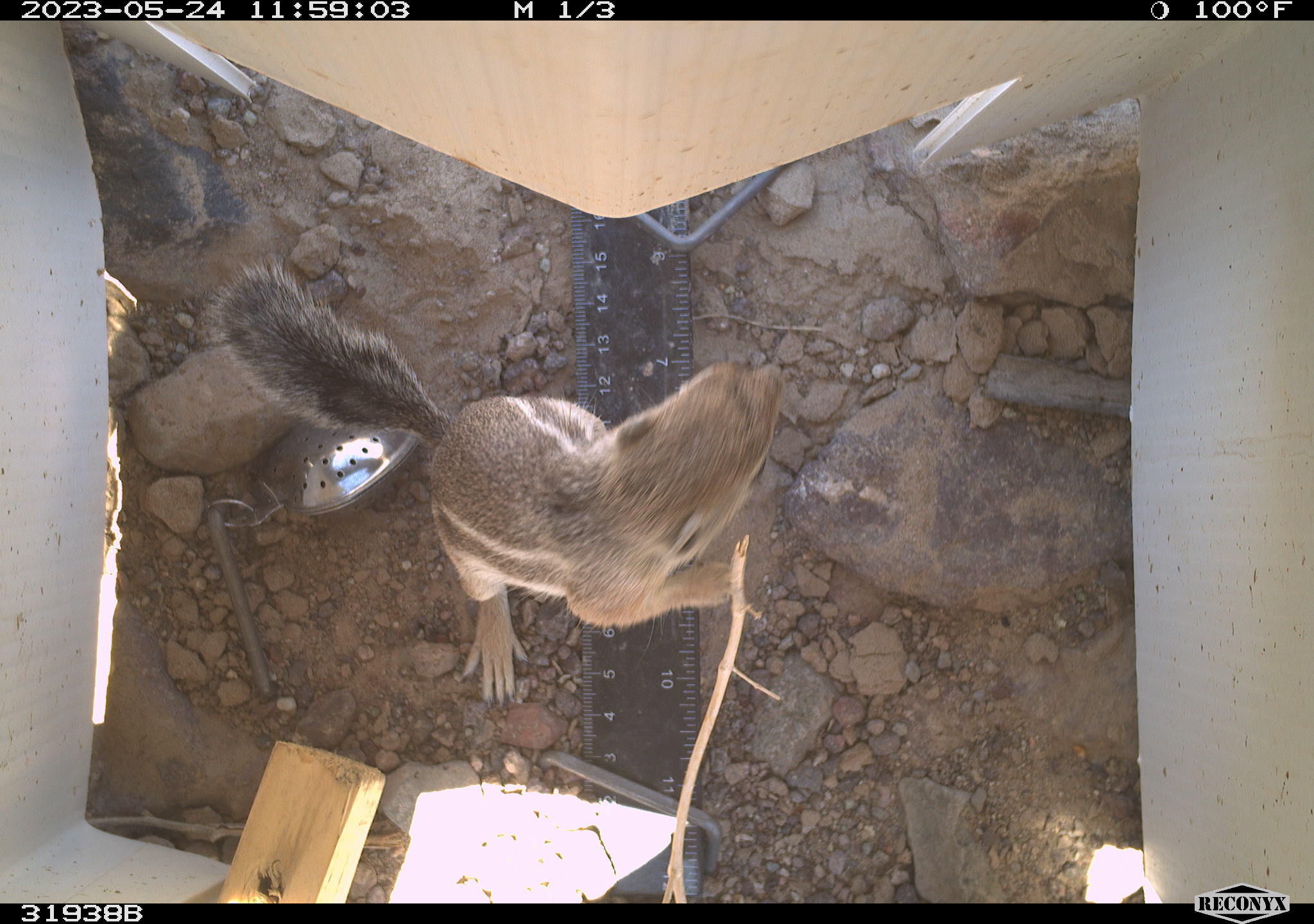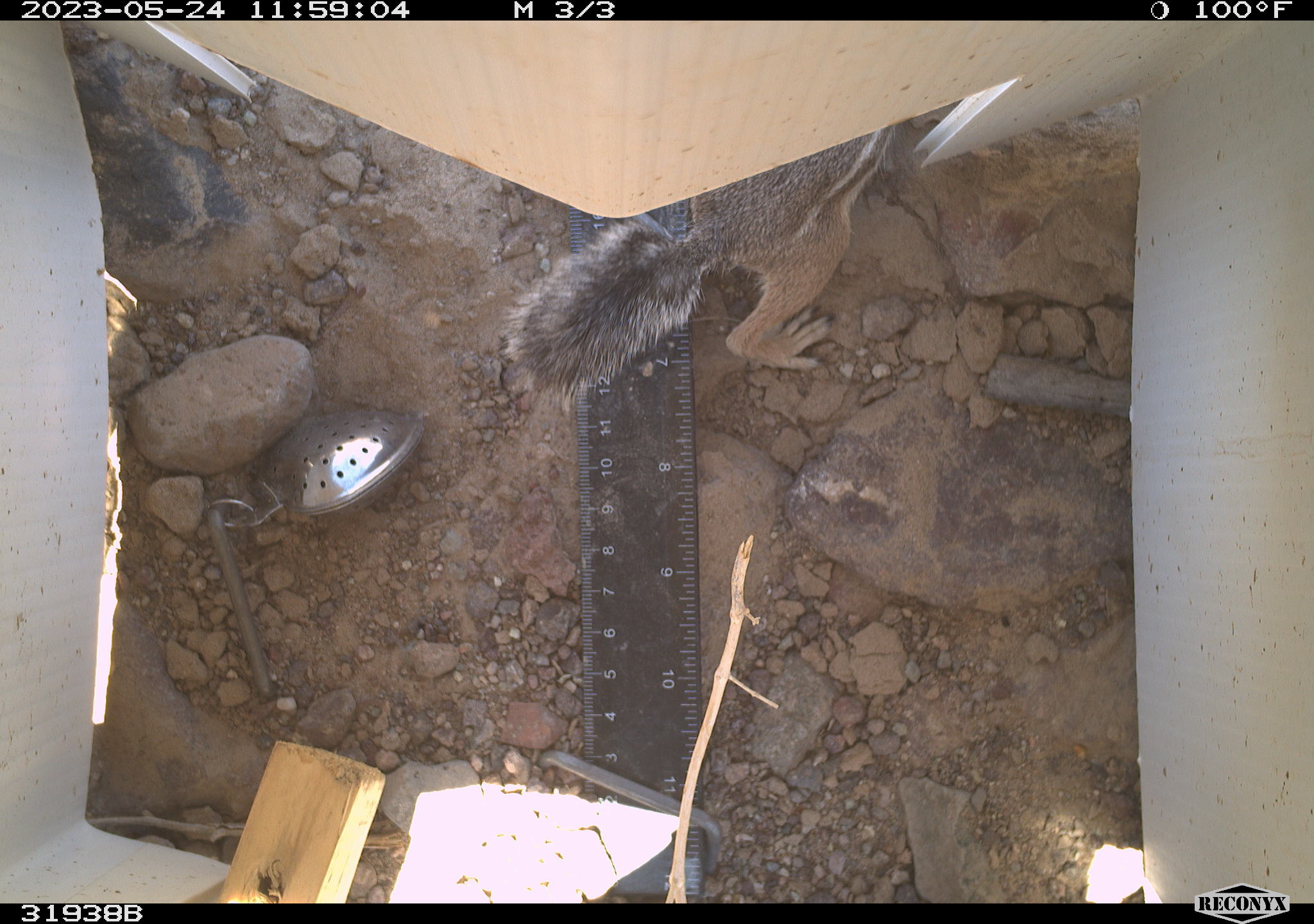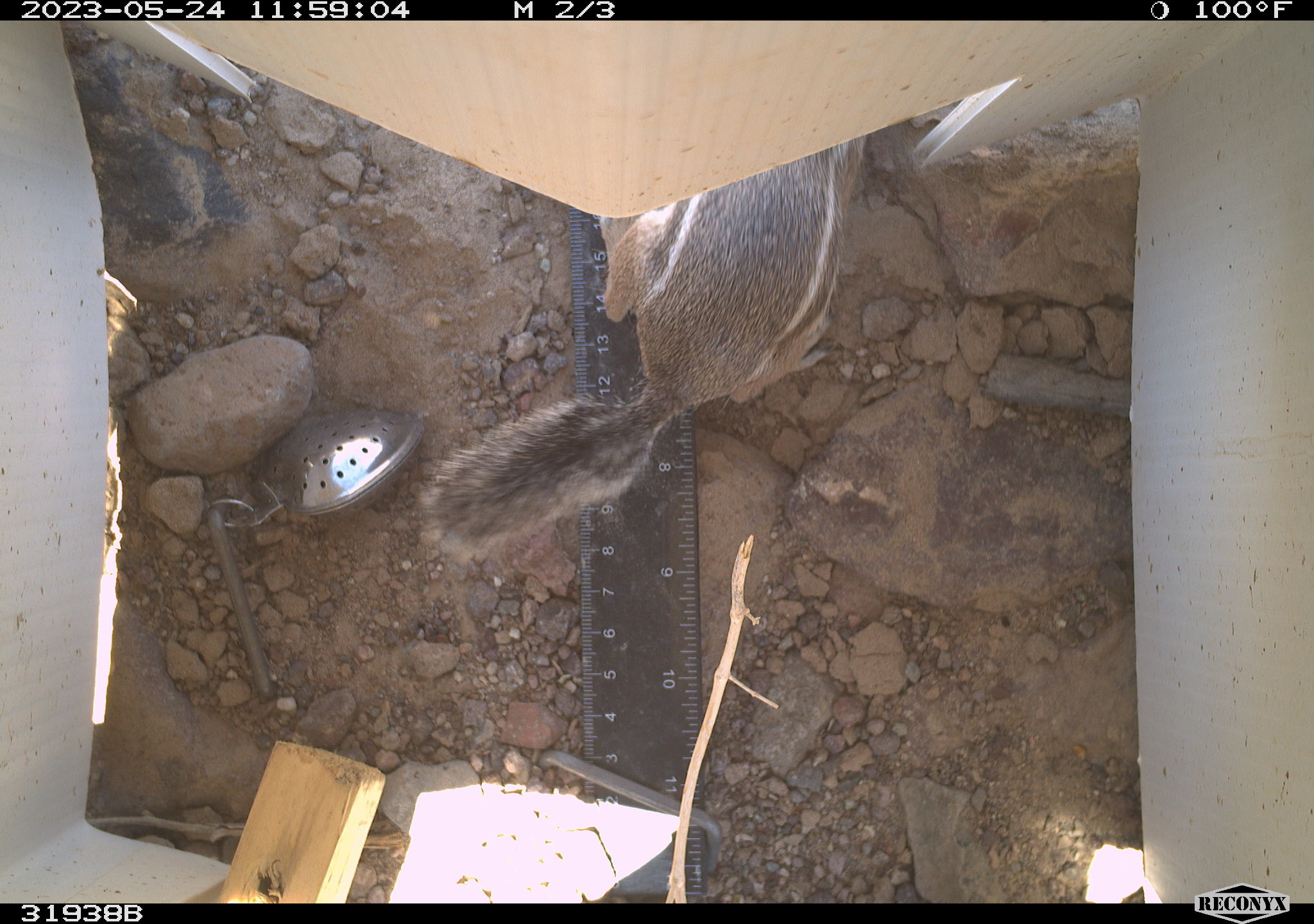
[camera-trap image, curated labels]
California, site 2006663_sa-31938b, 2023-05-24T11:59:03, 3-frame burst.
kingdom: Animalia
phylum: Chordata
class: Mammalia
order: Rodentia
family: Sciuridae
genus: Ammospermophilus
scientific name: Ammospermophilus leucurus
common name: white-tailed antelope squirrel